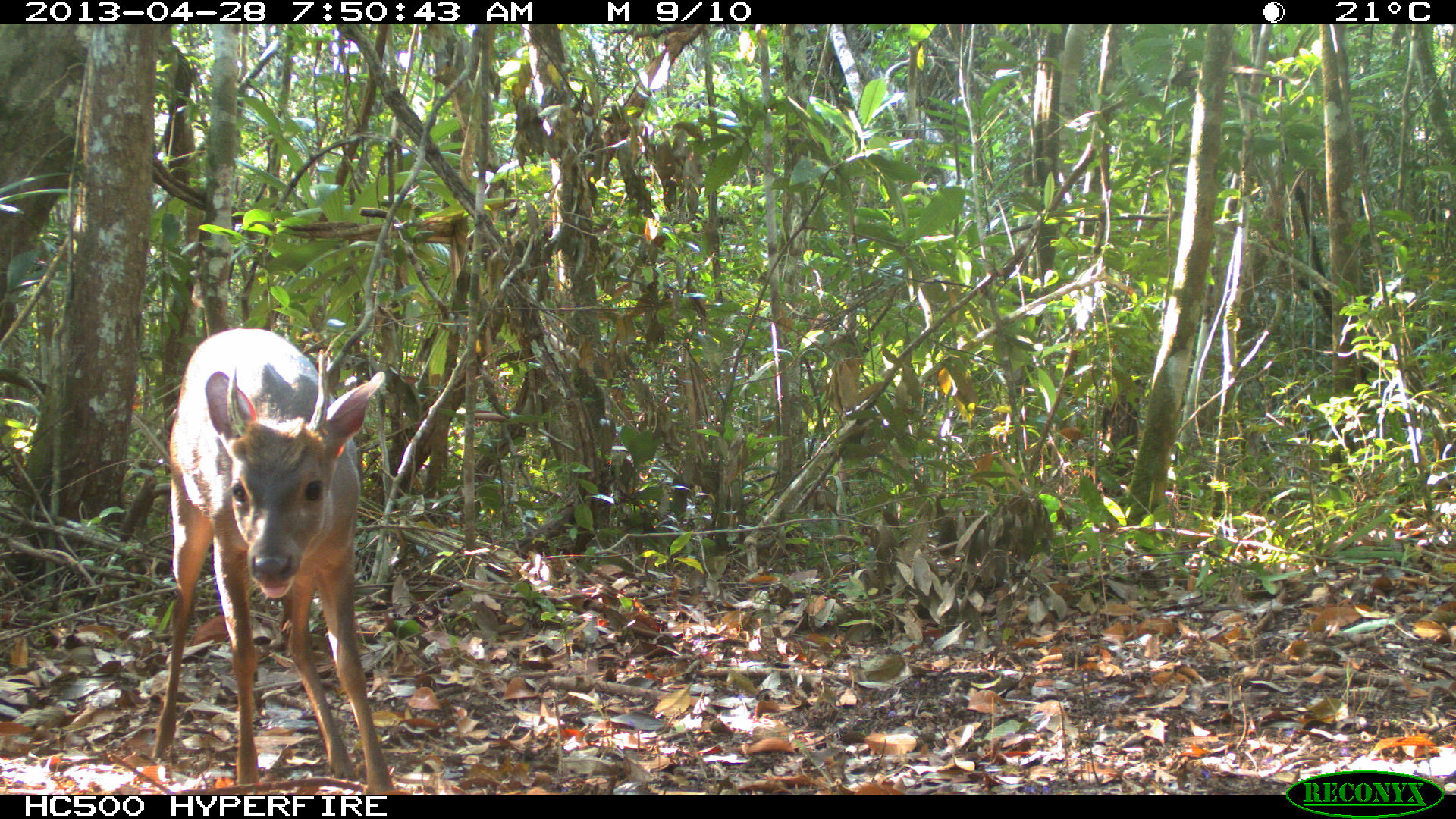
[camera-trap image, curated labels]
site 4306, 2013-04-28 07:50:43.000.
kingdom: Animalia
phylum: Chordata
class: Mammalia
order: Artiodactyla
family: Cervidae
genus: Odocoileus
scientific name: Odocoileus pandora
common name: yucatán brown brocket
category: mazama pandora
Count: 1.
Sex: male.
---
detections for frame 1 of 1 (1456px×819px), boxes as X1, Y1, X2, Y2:
mazama pandora: 150, 327, 395, 793